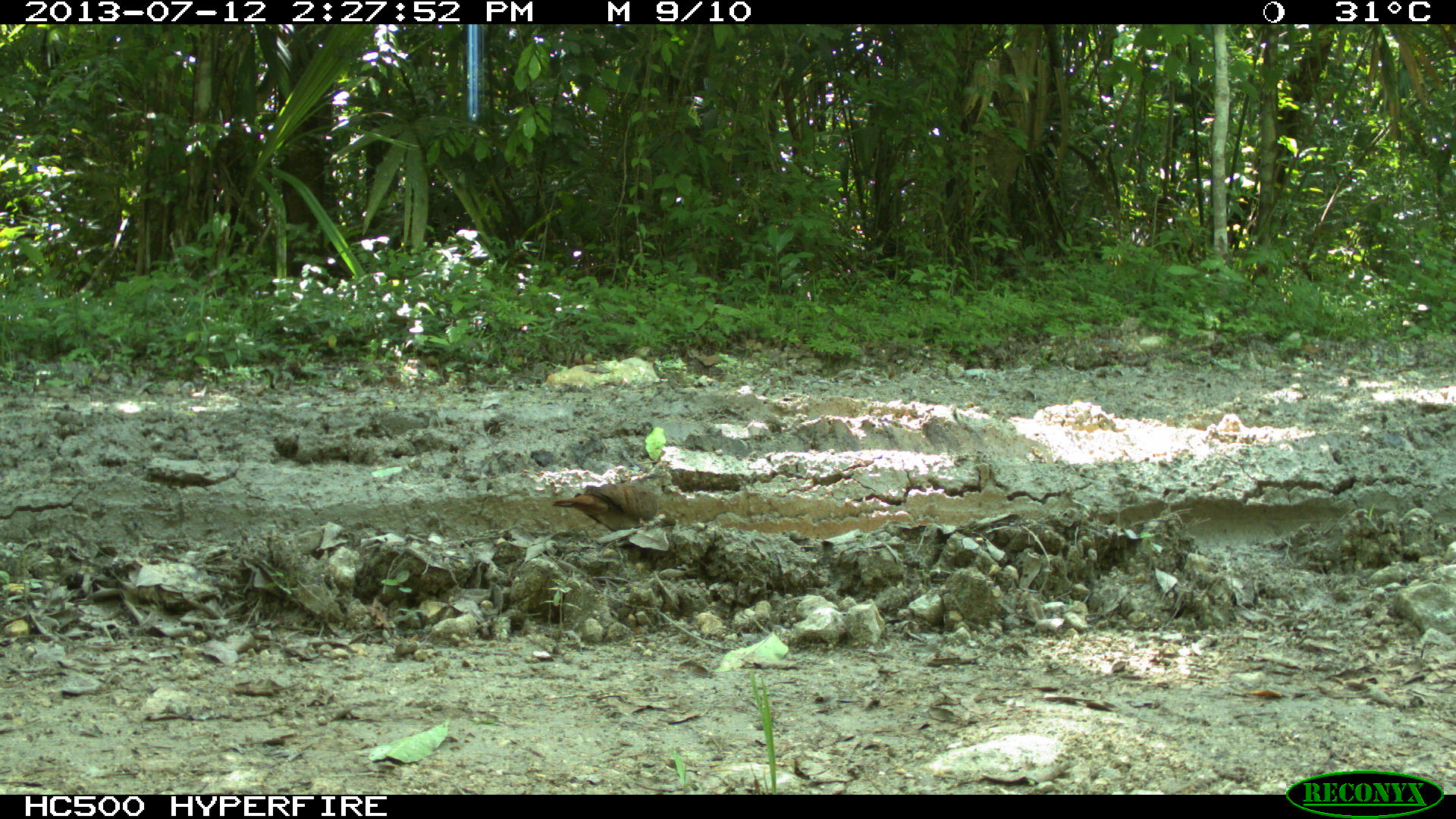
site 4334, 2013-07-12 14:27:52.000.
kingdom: Animalia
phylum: Chordata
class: Aves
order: Columbiformes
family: Columbidae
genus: Leptotila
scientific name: Leptotila plumbeiceps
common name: gray-headed dove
Leptotila plumbeiceps (gray-headed dove), count 1.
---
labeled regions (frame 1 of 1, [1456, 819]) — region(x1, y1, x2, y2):
leptotila plumbeiceps: region(551, 482, 662, 532)